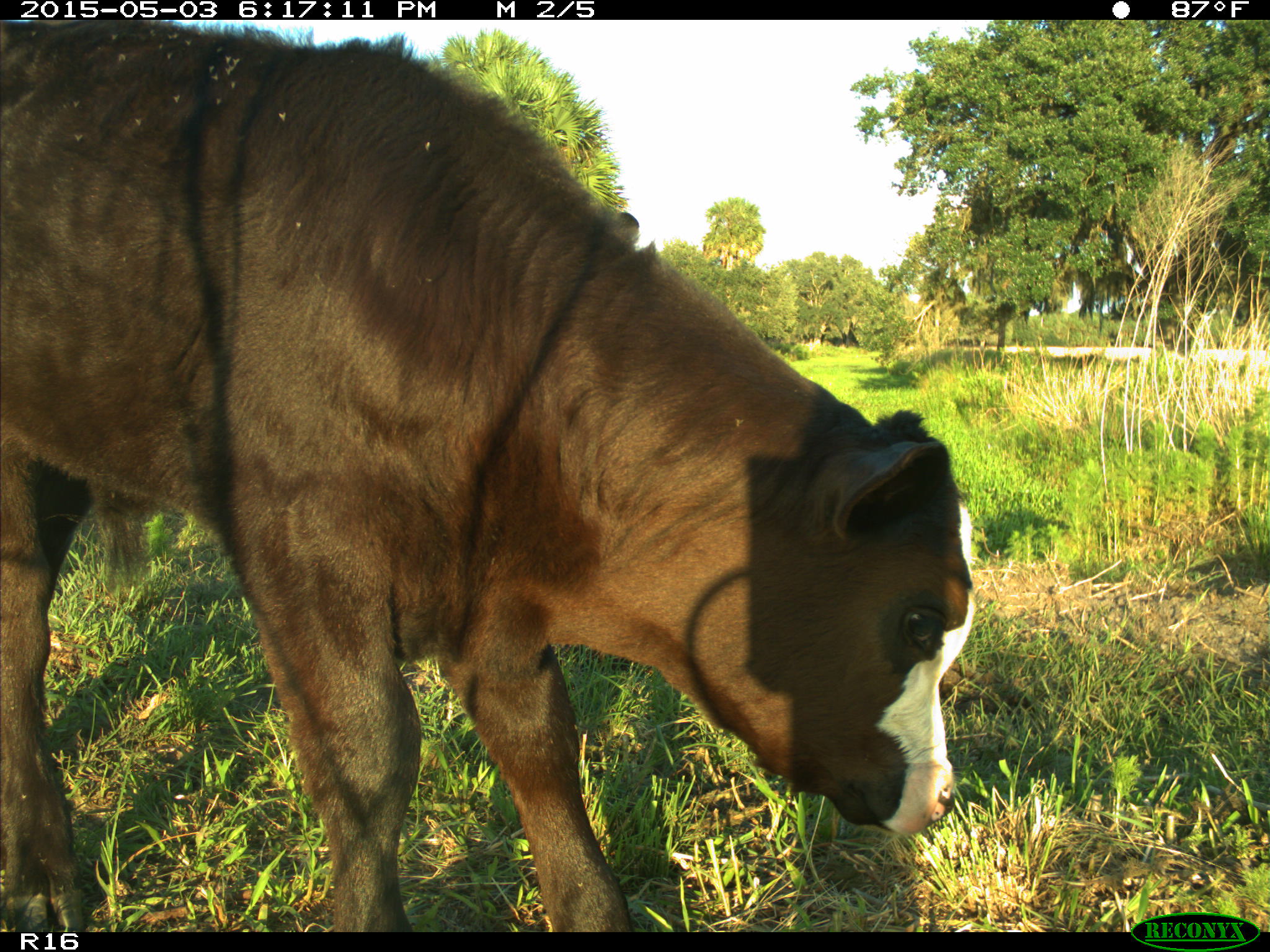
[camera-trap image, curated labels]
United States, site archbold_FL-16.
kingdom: Animalia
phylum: Chordata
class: Mammalia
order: Artiodactyla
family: Bovidae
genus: Bos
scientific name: Bos taurus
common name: domestic cow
Bos taurus (domestic cow).